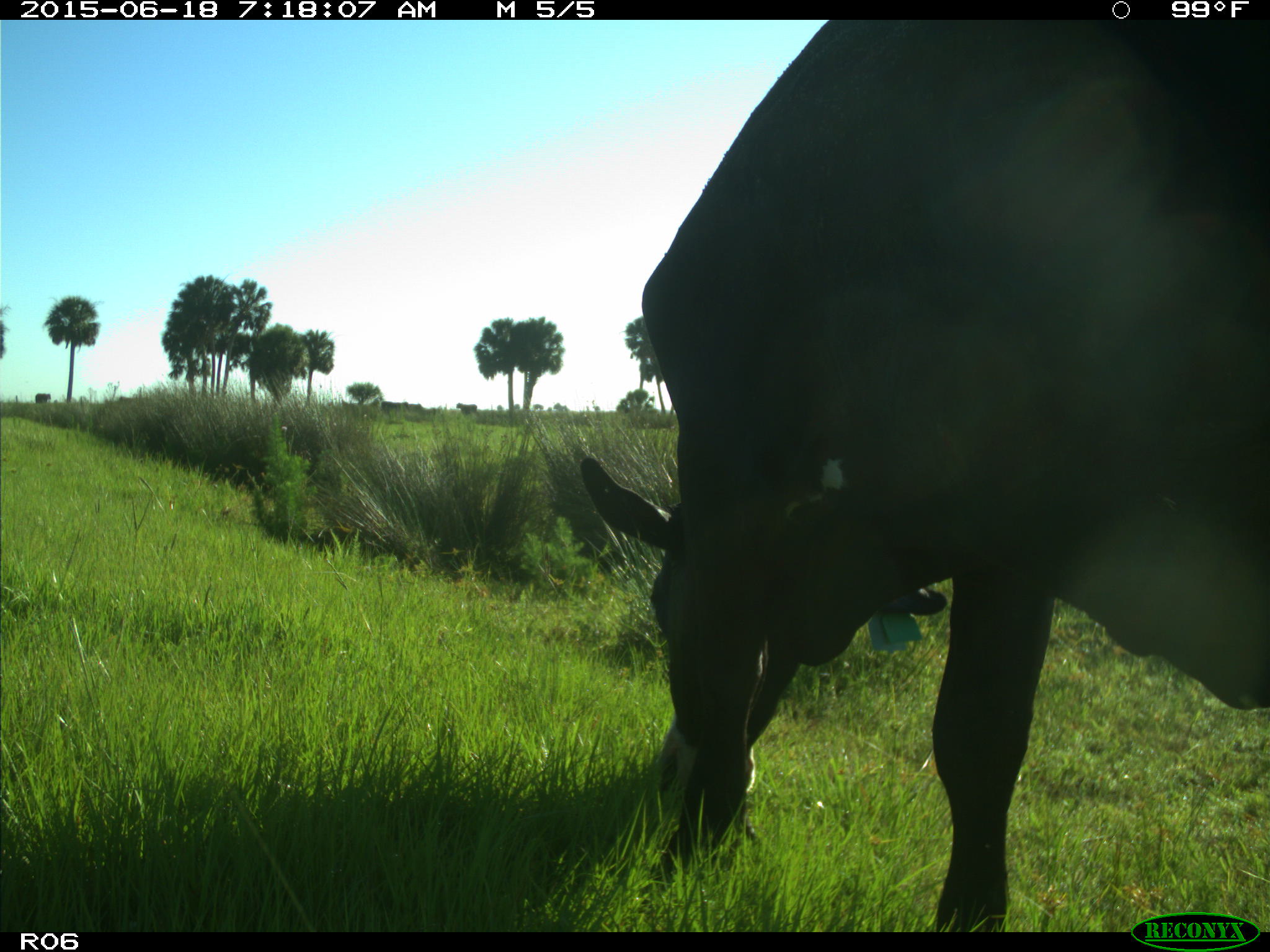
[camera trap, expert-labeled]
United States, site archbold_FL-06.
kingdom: Animalia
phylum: Chordata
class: Mammalia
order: Artiodactyla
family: Bovidae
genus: Bos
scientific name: Bos taurus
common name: domestic cow